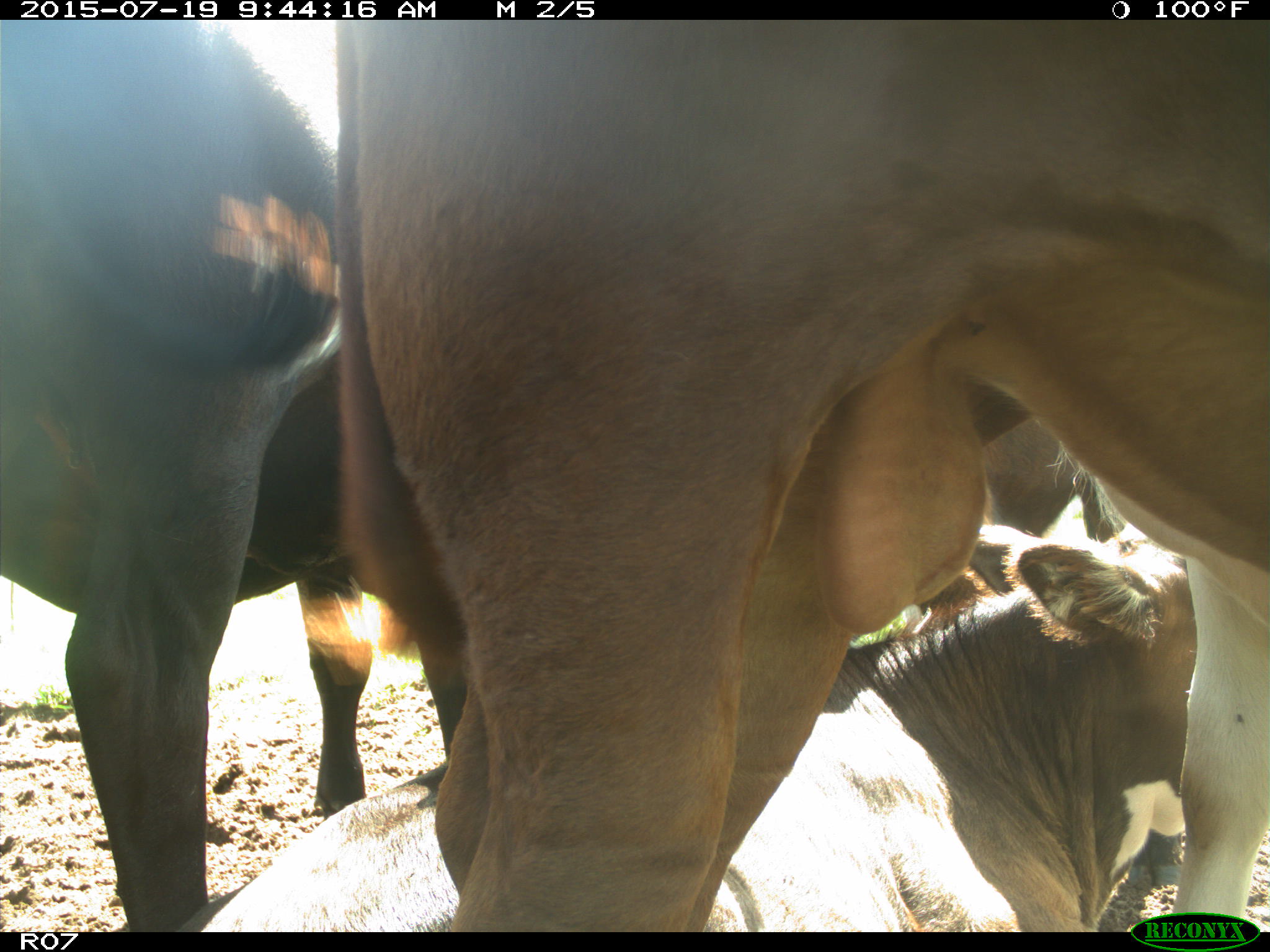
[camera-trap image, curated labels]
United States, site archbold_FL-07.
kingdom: Animalia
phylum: Chordata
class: Mammalia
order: Artiodactyla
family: Bovidae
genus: Bos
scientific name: Bos taurus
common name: domestic cow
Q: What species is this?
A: Bos taurus (domestic cow).